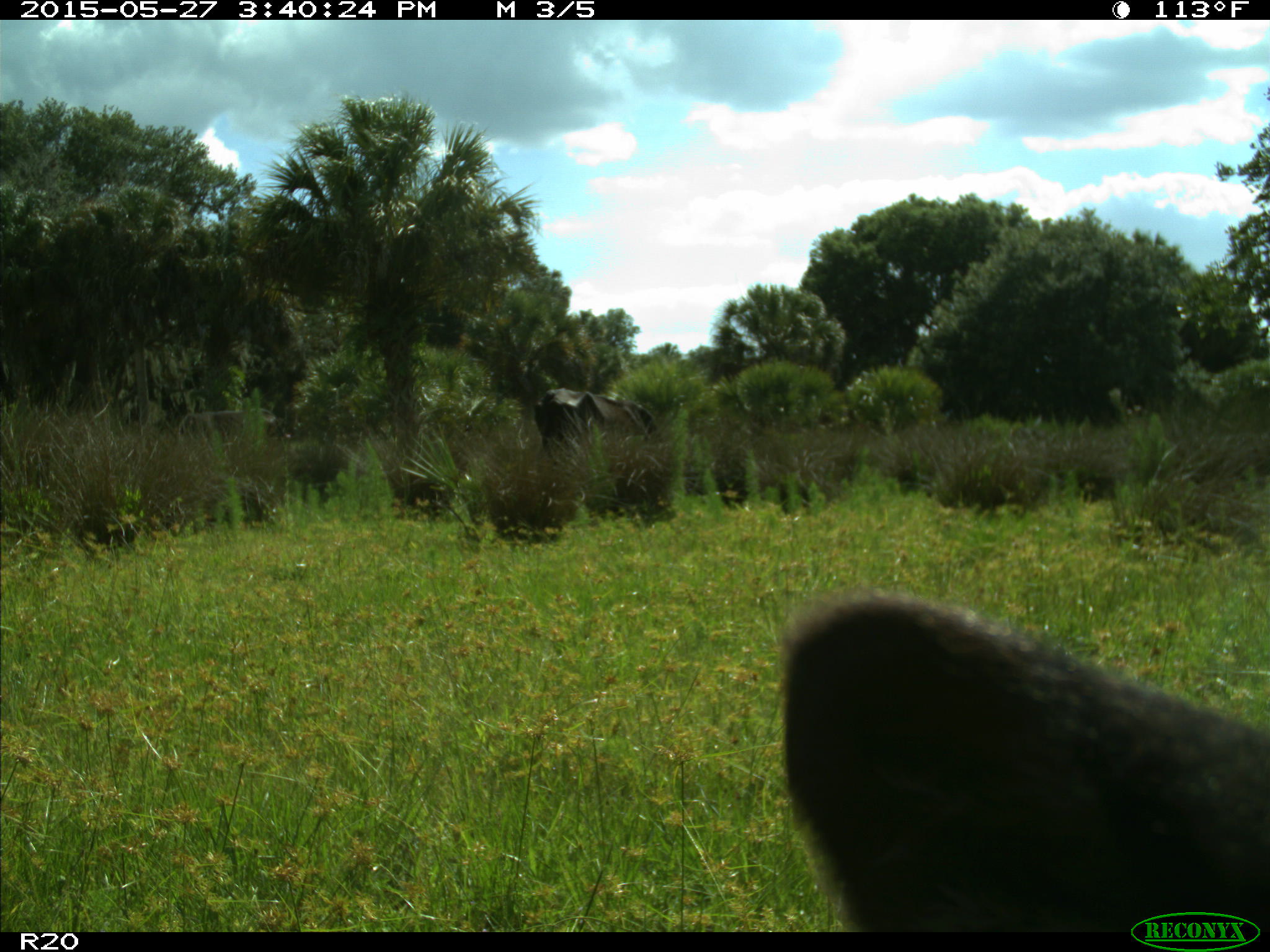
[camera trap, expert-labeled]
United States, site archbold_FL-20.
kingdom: Animalia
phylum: Chordata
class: Mammalia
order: Artiodactyla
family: Bovidae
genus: Bos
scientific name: Bos taurus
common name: domestic cow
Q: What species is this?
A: Bos taurus (domestic cow).